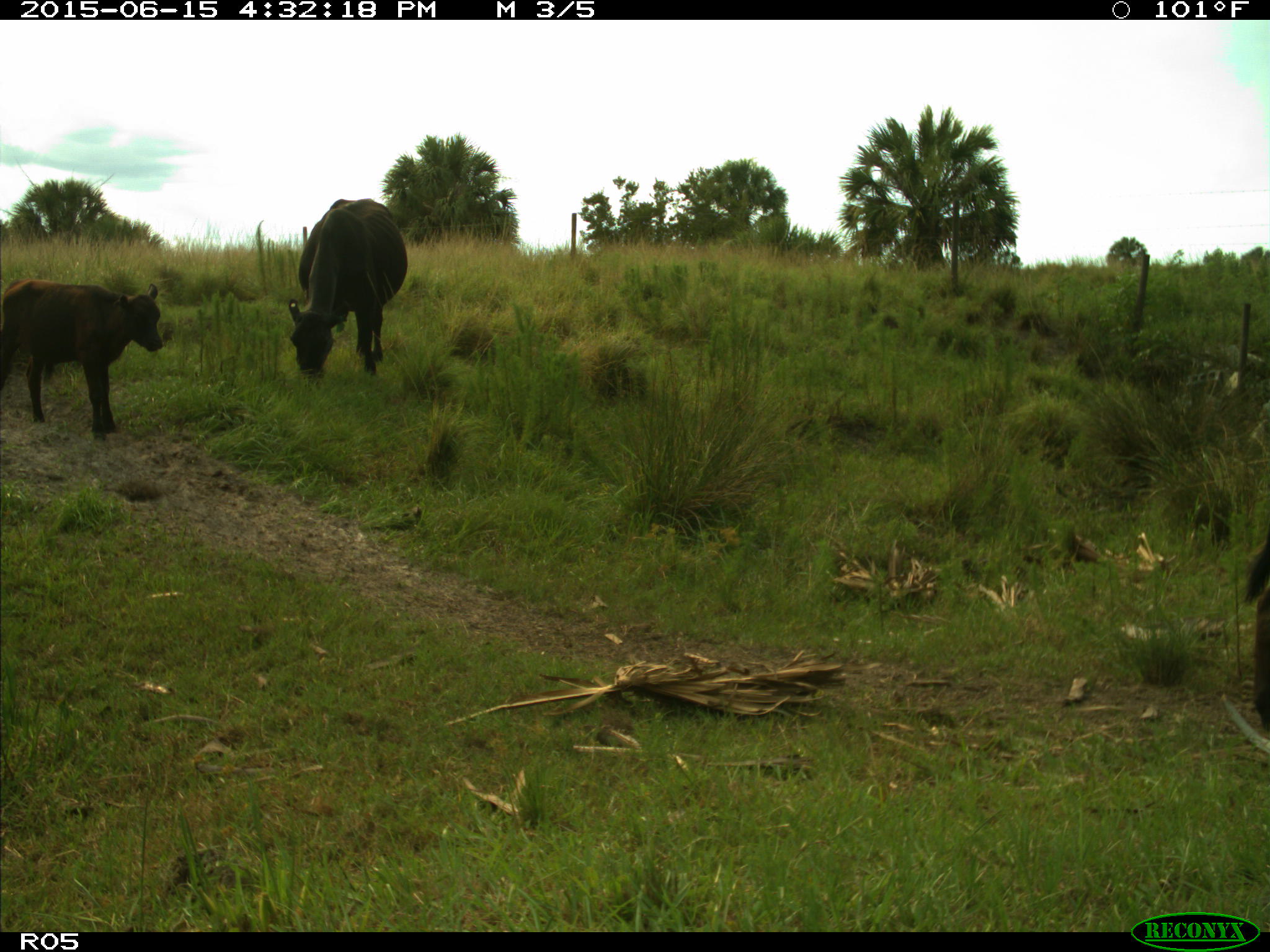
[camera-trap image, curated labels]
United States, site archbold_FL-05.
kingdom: Animalia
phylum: Chordata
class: Mammalia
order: Artiodactyla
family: Bovidae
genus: Bos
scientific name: Bos taurus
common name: domestic cow